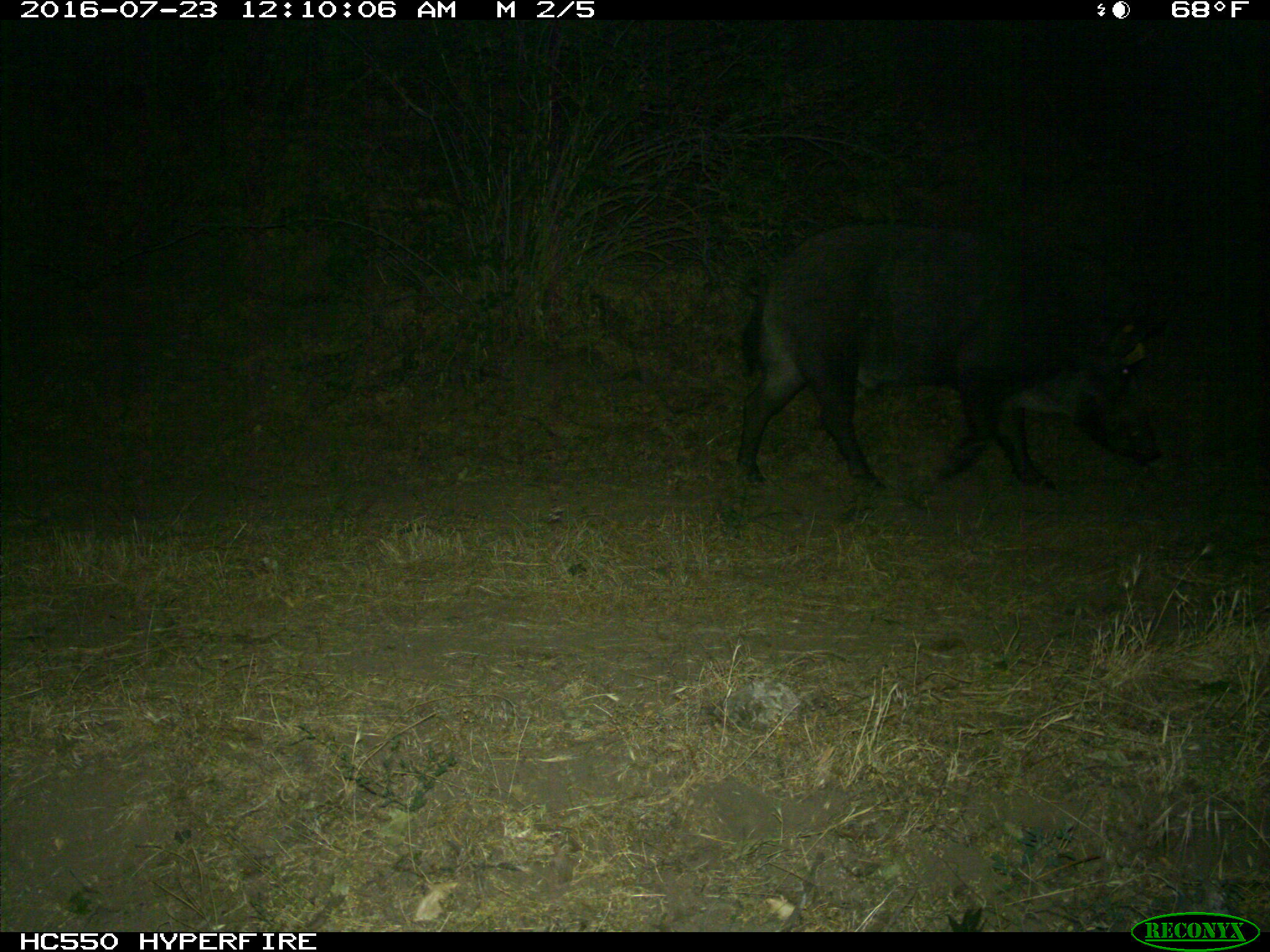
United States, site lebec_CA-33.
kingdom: Animalia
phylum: Chordata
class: Mammalia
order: Artiodactyla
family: Suidae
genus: Sus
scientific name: Sus scrofa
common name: wild boar